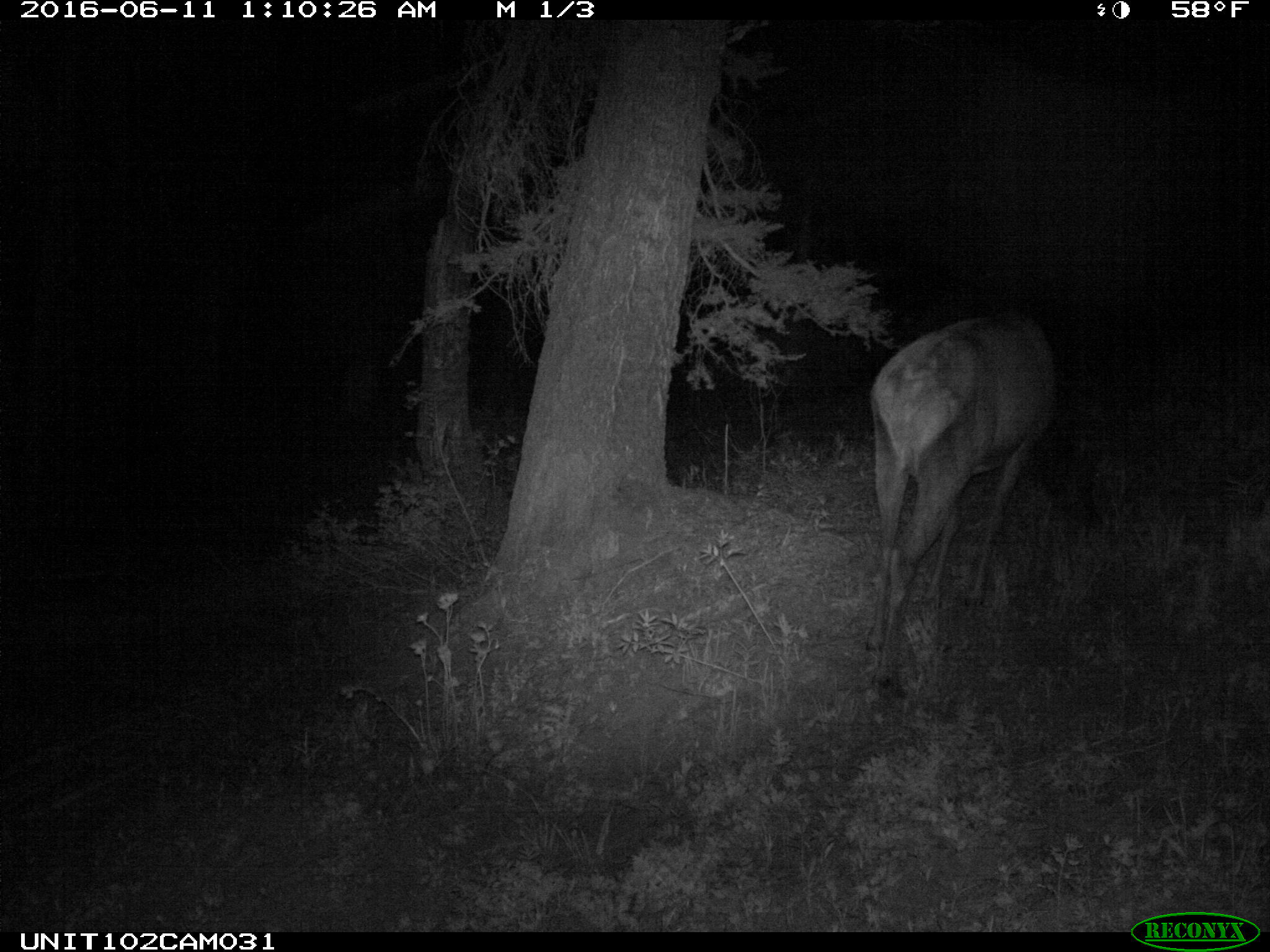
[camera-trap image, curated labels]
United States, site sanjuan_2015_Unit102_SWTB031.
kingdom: Animalia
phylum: Chordata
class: Mammalia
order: Artiodactyla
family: Cervidae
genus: Cervus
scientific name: Cervus elaphus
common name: red deer